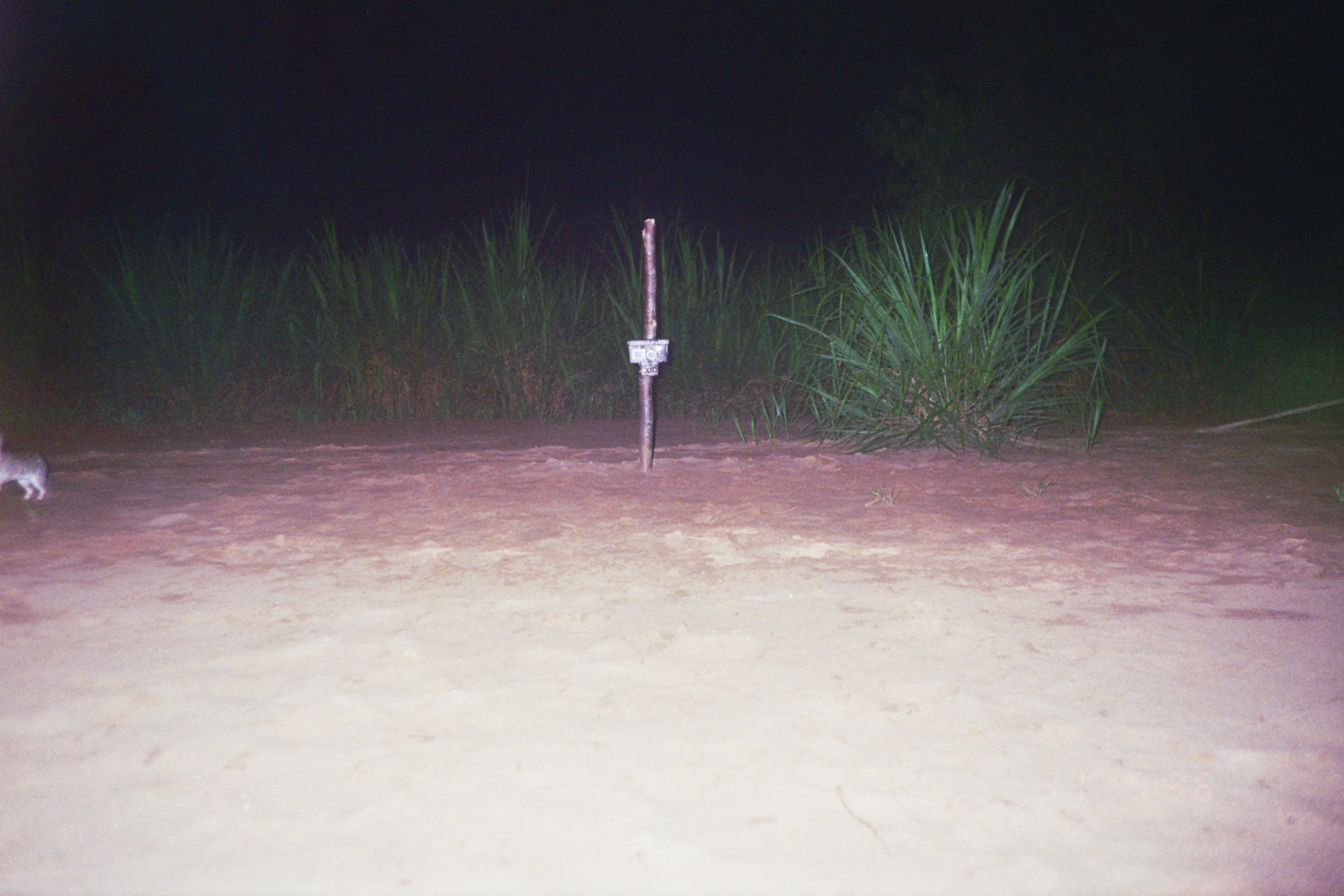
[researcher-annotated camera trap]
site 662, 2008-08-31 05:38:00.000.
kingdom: Animalia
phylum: Chordata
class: Mammalia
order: Lagomorpha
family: Leporidae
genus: Sylvilagus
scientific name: Sylvilagus brasiliensis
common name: tapeti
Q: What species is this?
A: Sylvilagus brasiliensis (tapeti).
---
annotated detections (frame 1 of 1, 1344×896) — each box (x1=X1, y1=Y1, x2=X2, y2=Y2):
sylvilagus brasiliensis: (x1=0, y1=431, x2=47, y2=501)